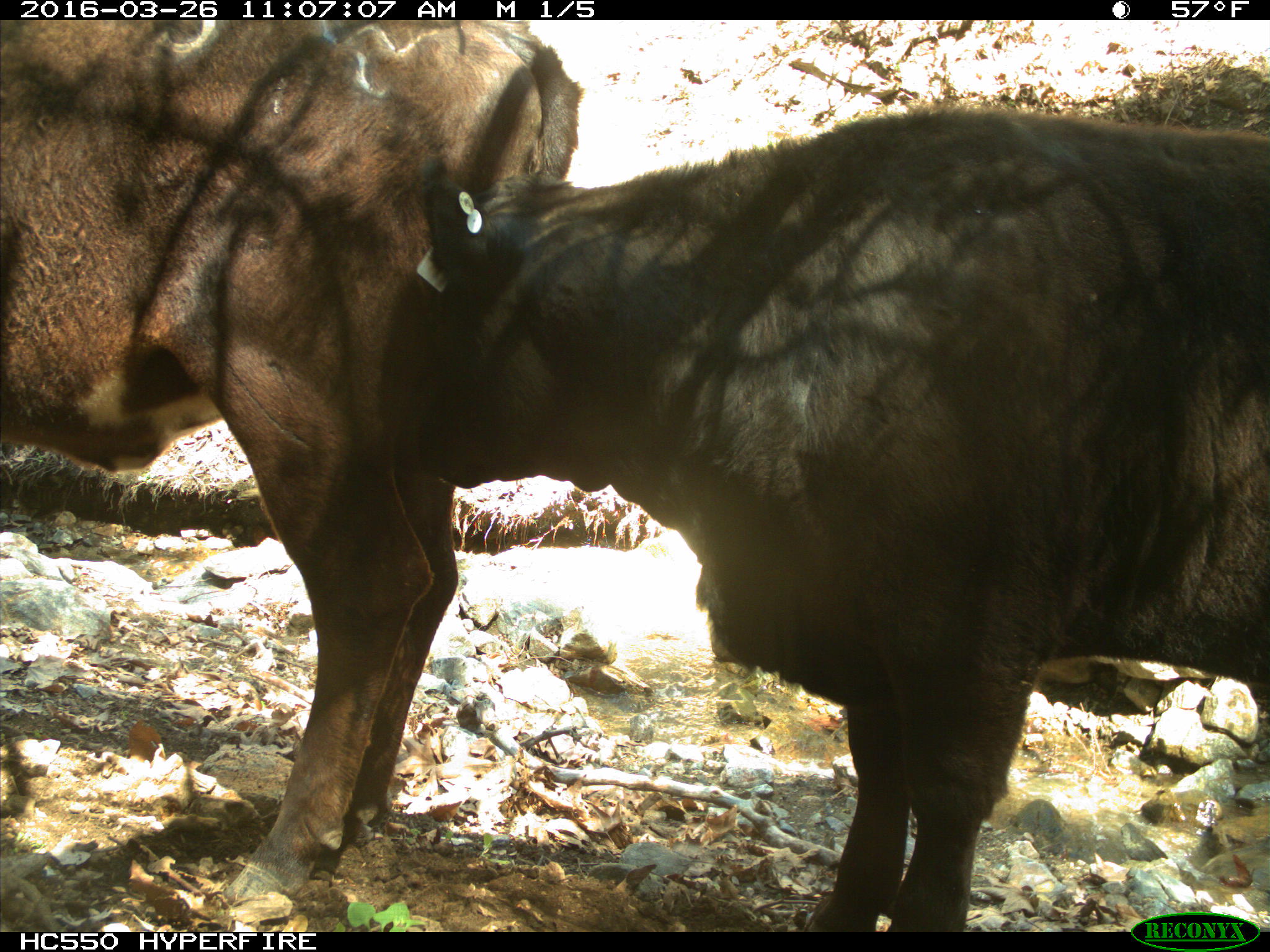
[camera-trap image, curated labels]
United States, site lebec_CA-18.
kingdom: Animalia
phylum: Chordata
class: Mammalia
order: Artiodactyla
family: Bovidae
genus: Bos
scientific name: Bos taurus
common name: domestic cow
Bos taurus (domestic cow).